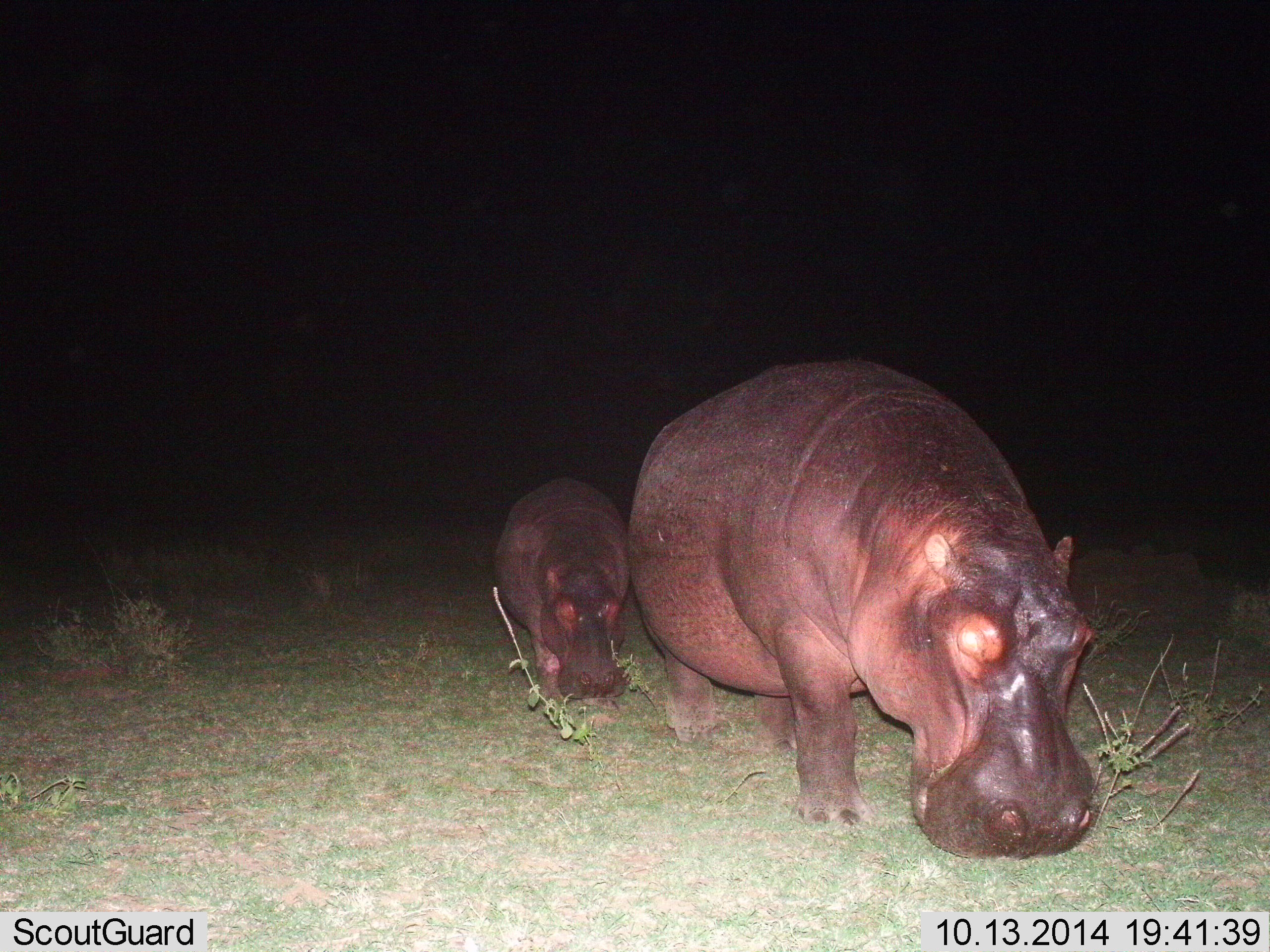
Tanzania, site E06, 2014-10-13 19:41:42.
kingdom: Animalia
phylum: Chordata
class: Mammalia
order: Artiodactyla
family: Hippopotamidae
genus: Hippopotamus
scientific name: Hippopotamus amphibius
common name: hippopotamus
Hippopotamus (Hippopotamus amphibius), count 2. Behavior (volunteer vote fractions): standing 10%, resting 0%, moving 100%, interacting 10%. Young present (vote fraction): 80%. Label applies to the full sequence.